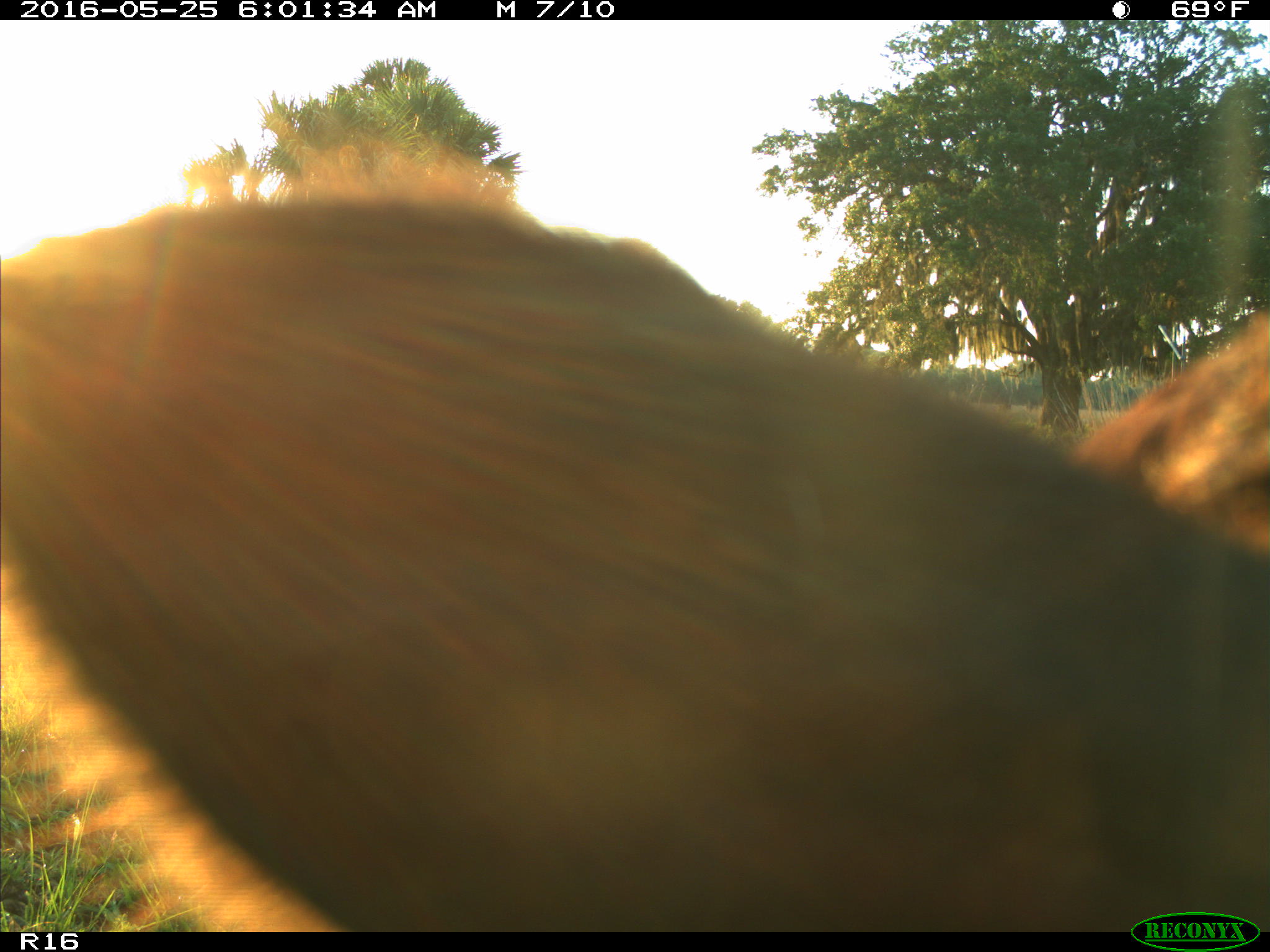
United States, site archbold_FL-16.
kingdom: Animalia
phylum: Chordata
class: Mammalia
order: Artiodactyla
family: Bovidae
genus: Bos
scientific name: Bos taurus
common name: domestic cow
Bos taurus (domestic cow).